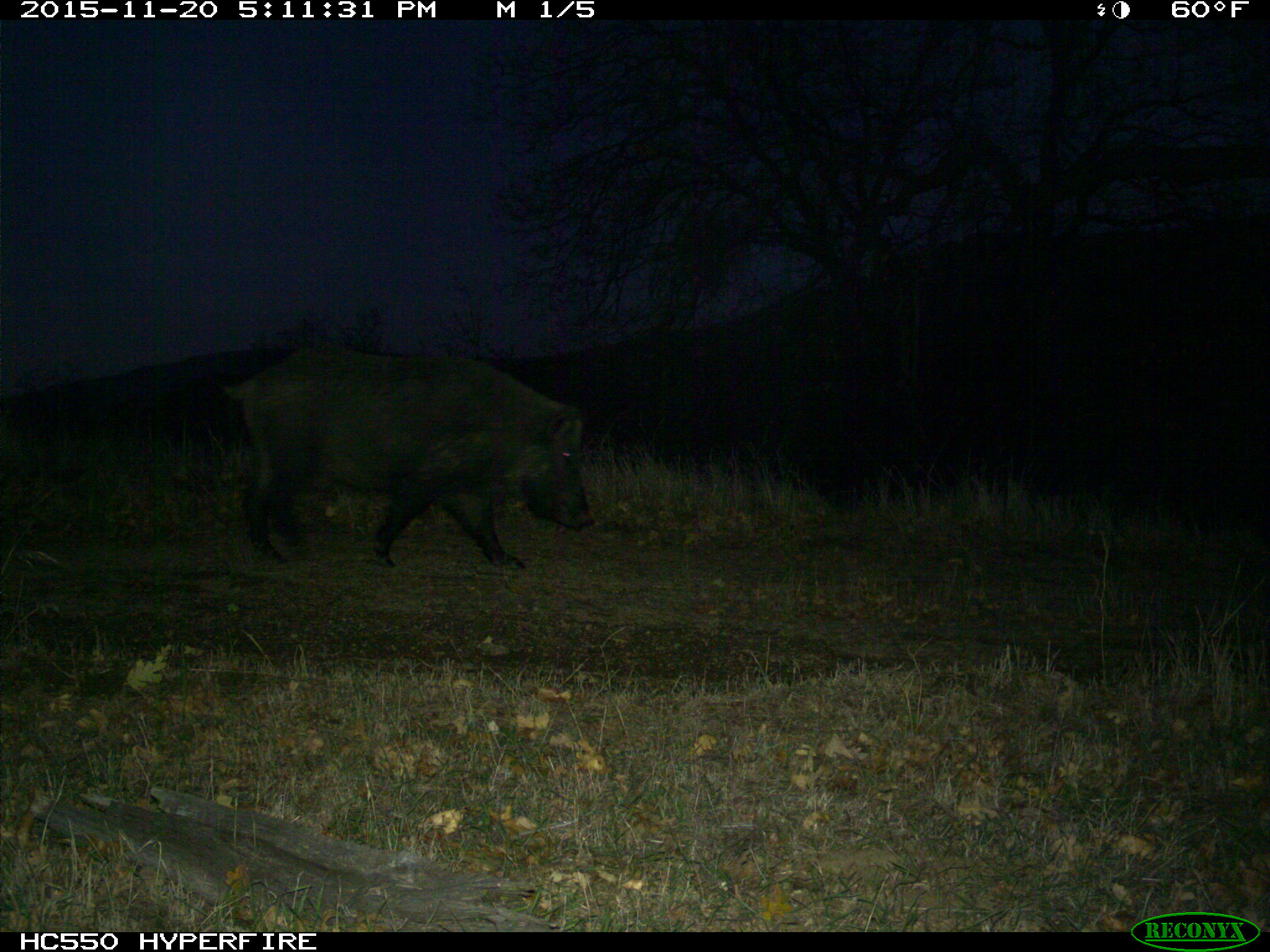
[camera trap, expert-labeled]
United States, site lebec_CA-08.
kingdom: Animalia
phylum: Chordata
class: Mammalia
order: Artiodactyla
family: Suidae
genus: Sus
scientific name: Sus scrofa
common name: wild boar